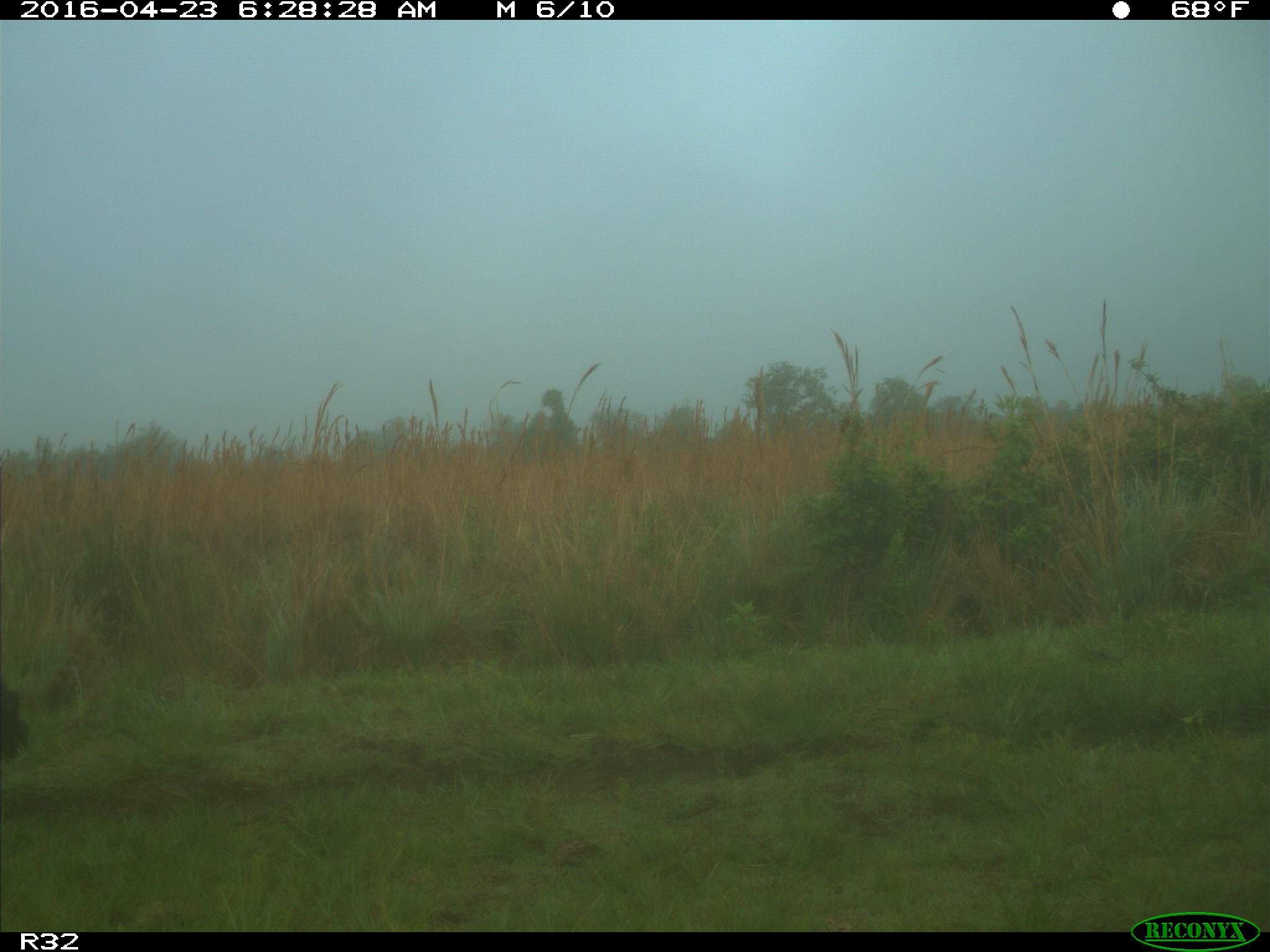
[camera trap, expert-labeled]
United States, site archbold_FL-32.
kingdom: Animalia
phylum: Chordata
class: Mammalia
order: Artiodactyla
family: Bovidae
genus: Bos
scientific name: Bos taurus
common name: domestic cow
Bos taurus (domestic cow).